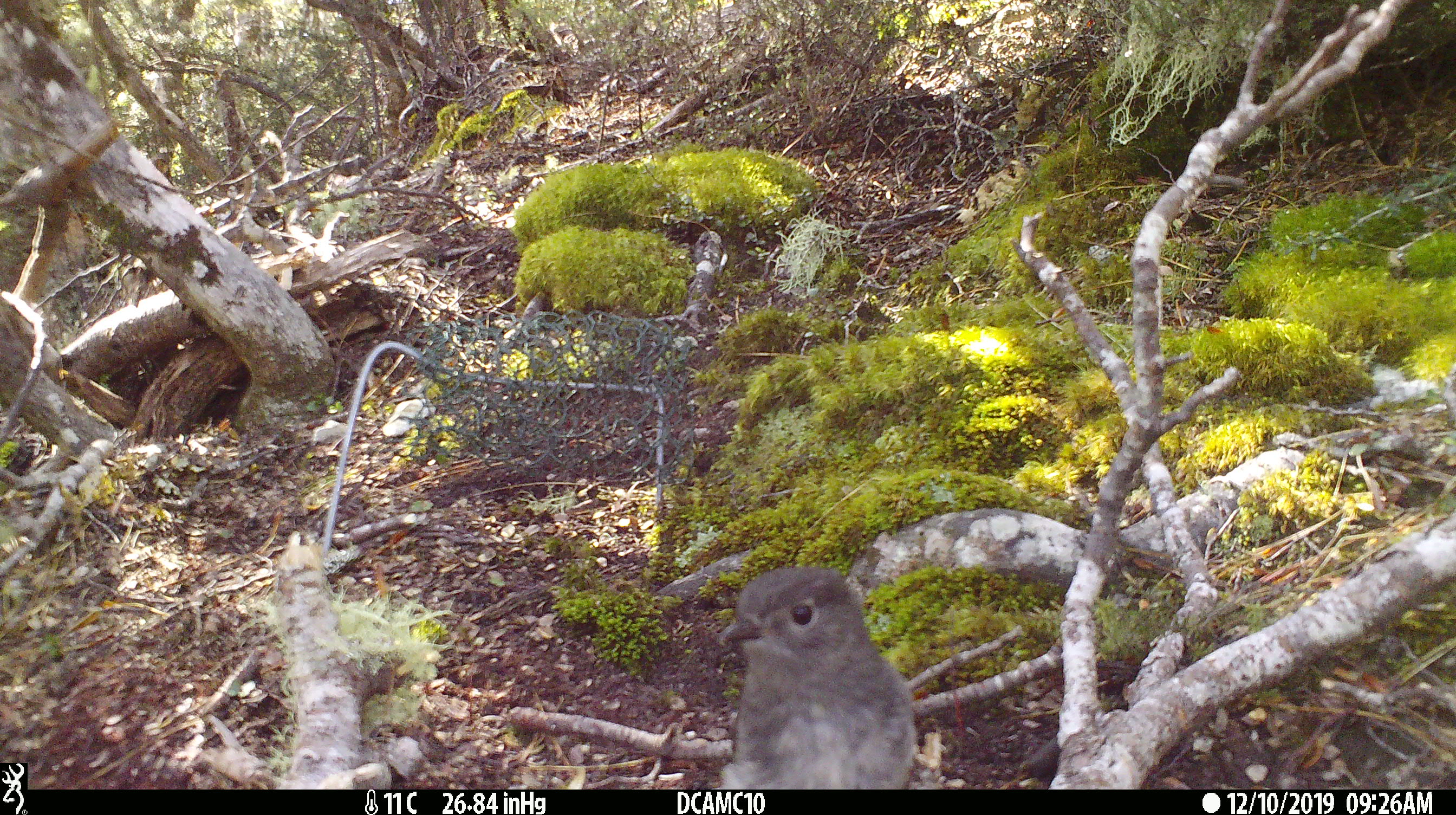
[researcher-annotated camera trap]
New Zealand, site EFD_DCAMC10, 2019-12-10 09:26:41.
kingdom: Animalia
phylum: Chordata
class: Aves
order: Passeriformes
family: Petroicidae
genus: Petroica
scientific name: Petroica australis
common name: new zealand robin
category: robin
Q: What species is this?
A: Robin (new zealand robin) (Petroica australis).